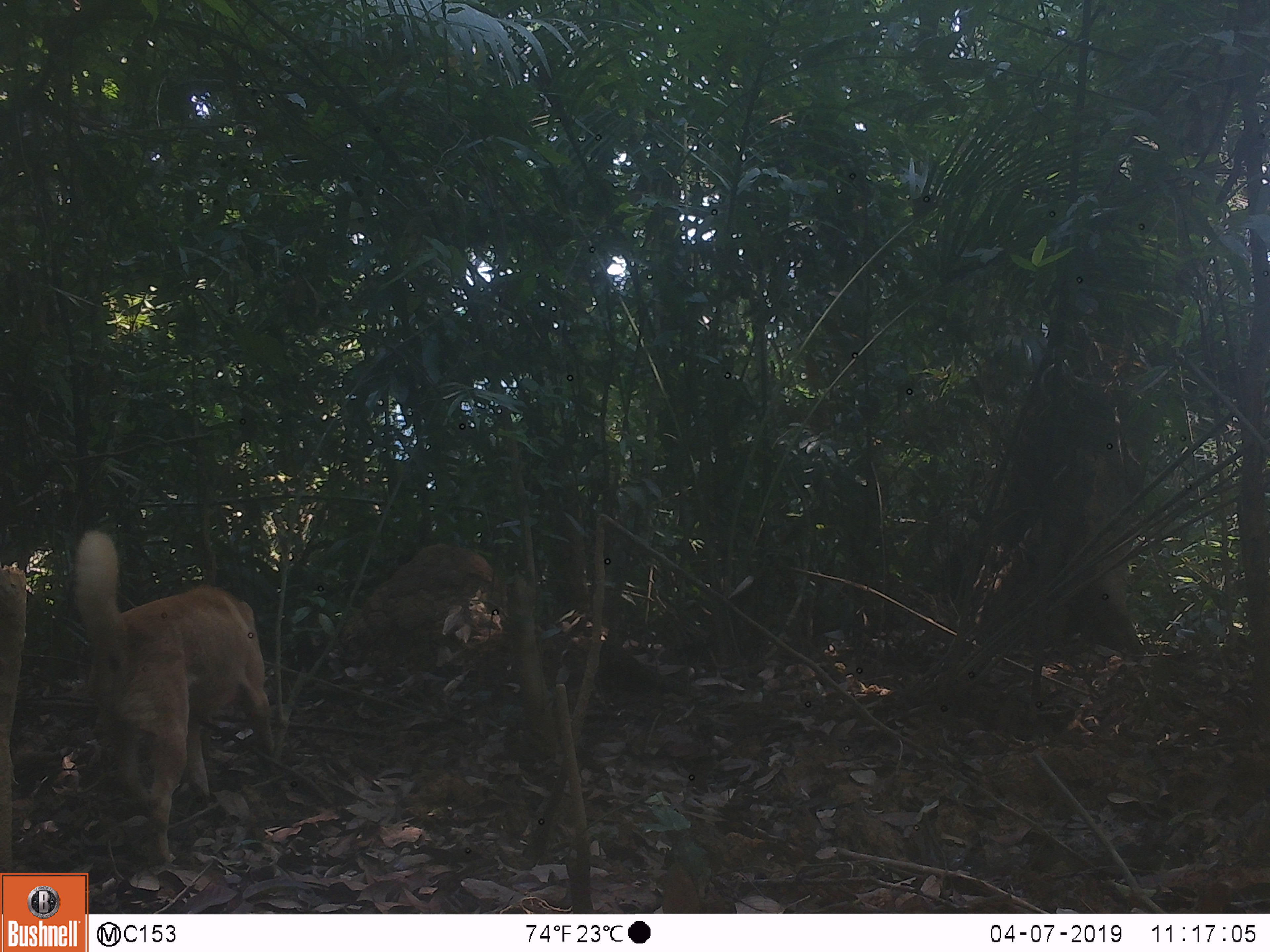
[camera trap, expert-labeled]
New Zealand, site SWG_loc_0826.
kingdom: Animalia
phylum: Chordata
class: Mammalia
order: Carnivora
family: Canidae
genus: Canis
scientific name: Canis familiaris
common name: domestic dog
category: dog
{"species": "dog (domestic dog) (Canis familiaris)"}